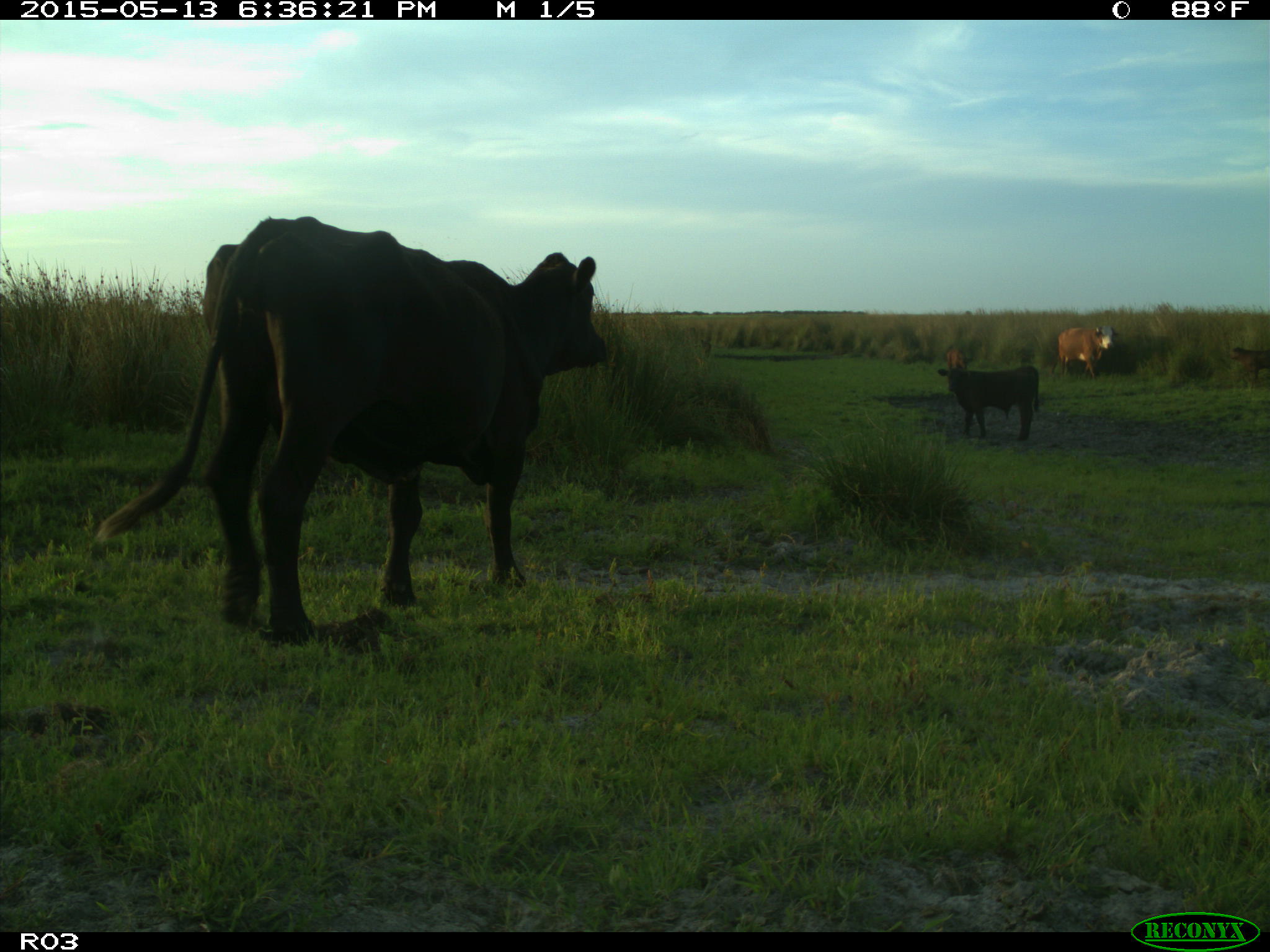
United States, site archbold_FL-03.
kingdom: Animalia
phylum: Chordata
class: Mammalia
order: Artiodactyla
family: Bovidae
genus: Bos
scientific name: Bos taurus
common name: domestic cow